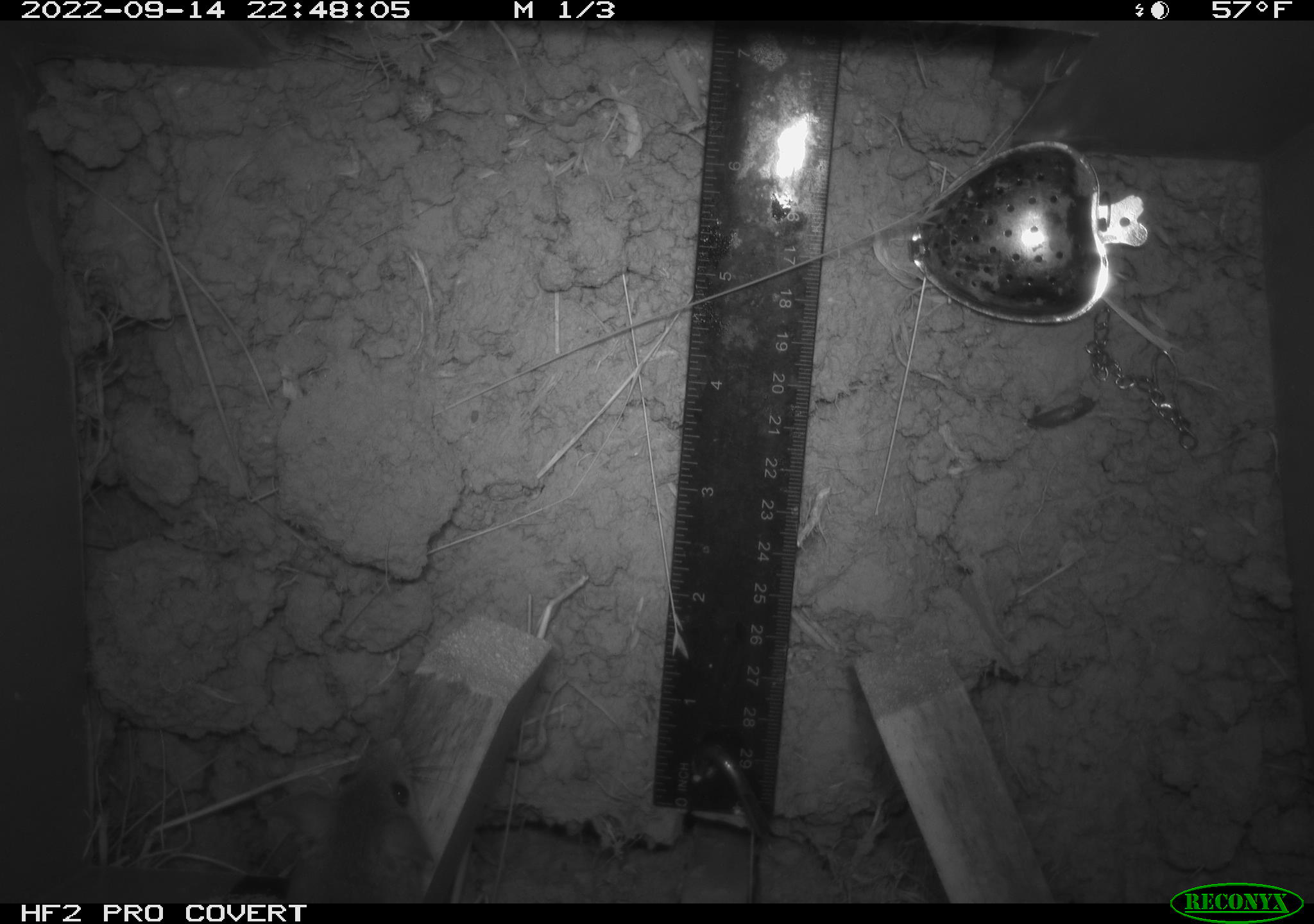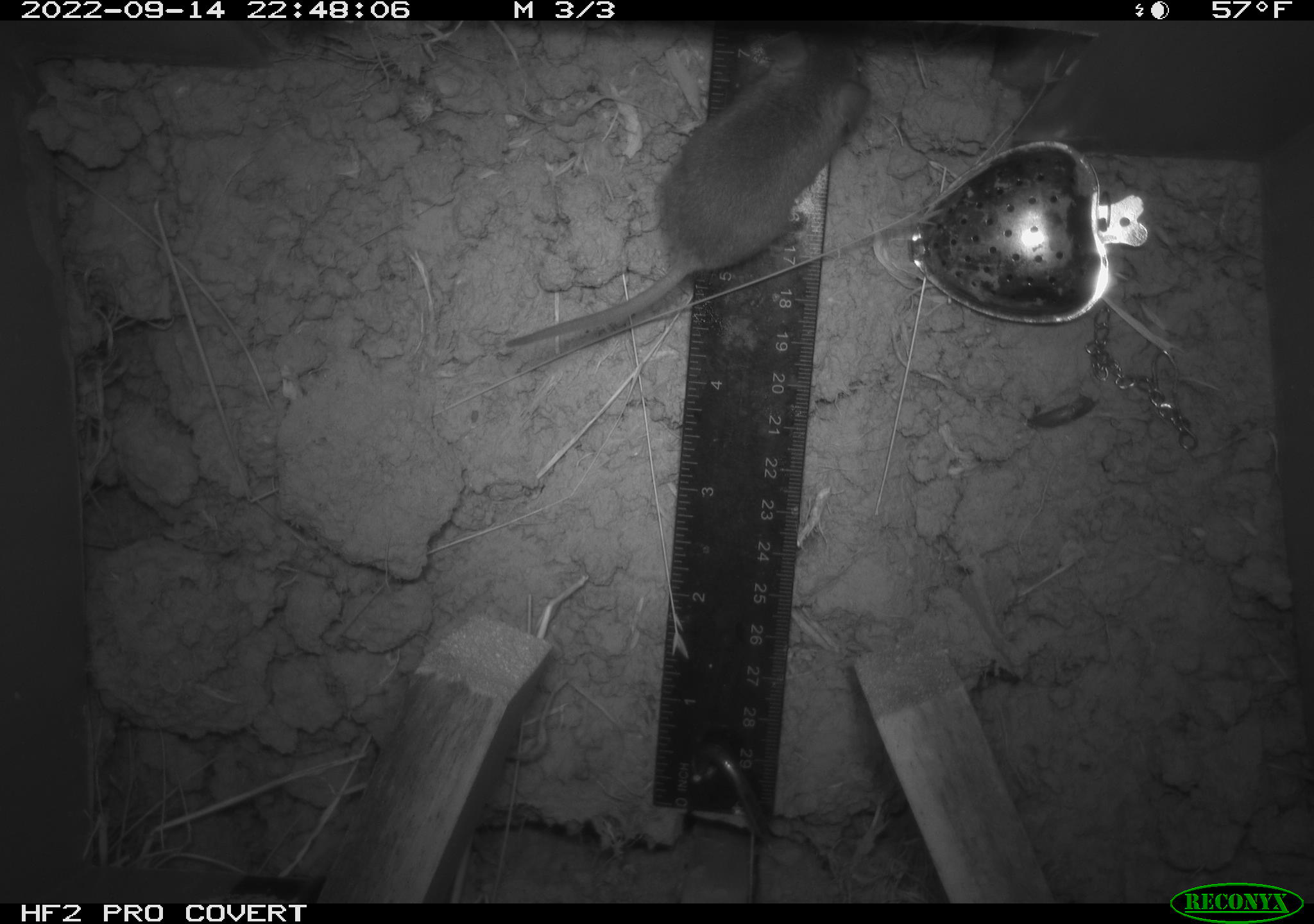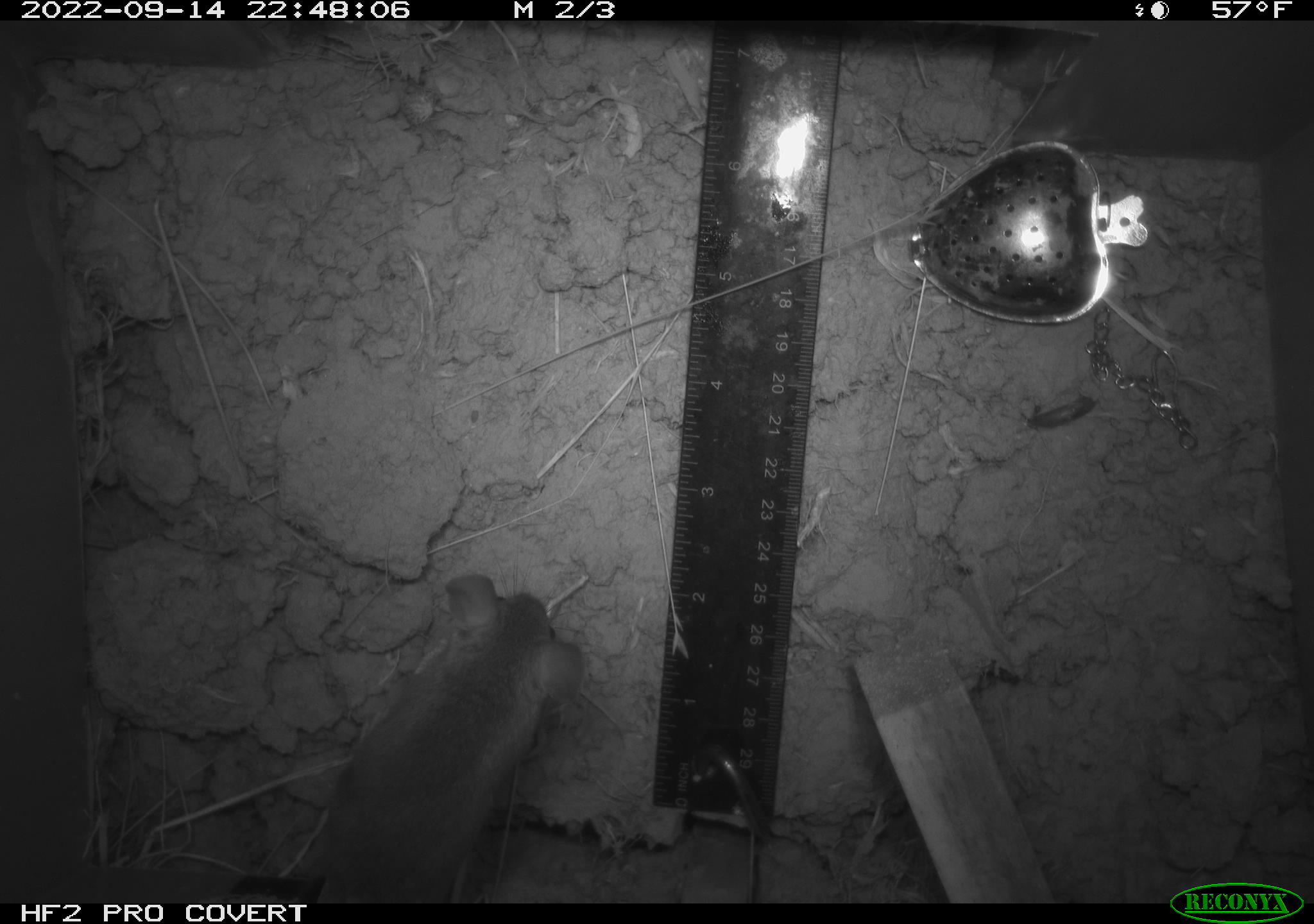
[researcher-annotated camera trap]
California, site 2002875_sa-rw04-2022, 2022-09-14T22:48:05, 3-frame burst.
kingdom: Animalia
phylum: Chordata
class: Mammalia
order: Rodentia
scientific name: Rodentia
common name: mouse species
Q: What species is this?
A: Mouse species (Rodentia).